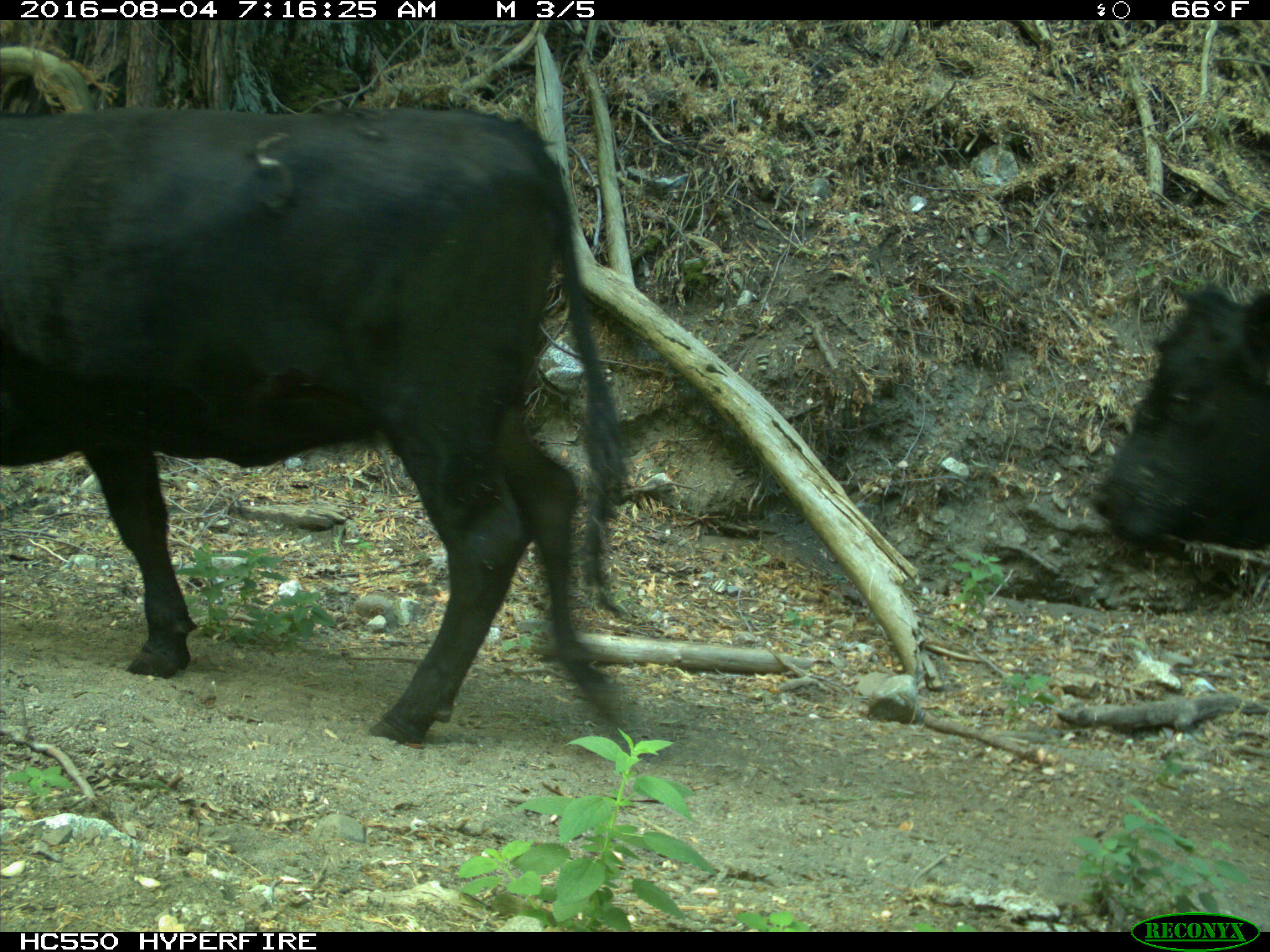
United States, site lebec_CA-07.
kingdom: Animalia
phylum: Chordata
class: Mammalia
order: Artiodactyla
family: Bovidae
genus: Bos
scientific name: Bos taurus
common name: domestic cow